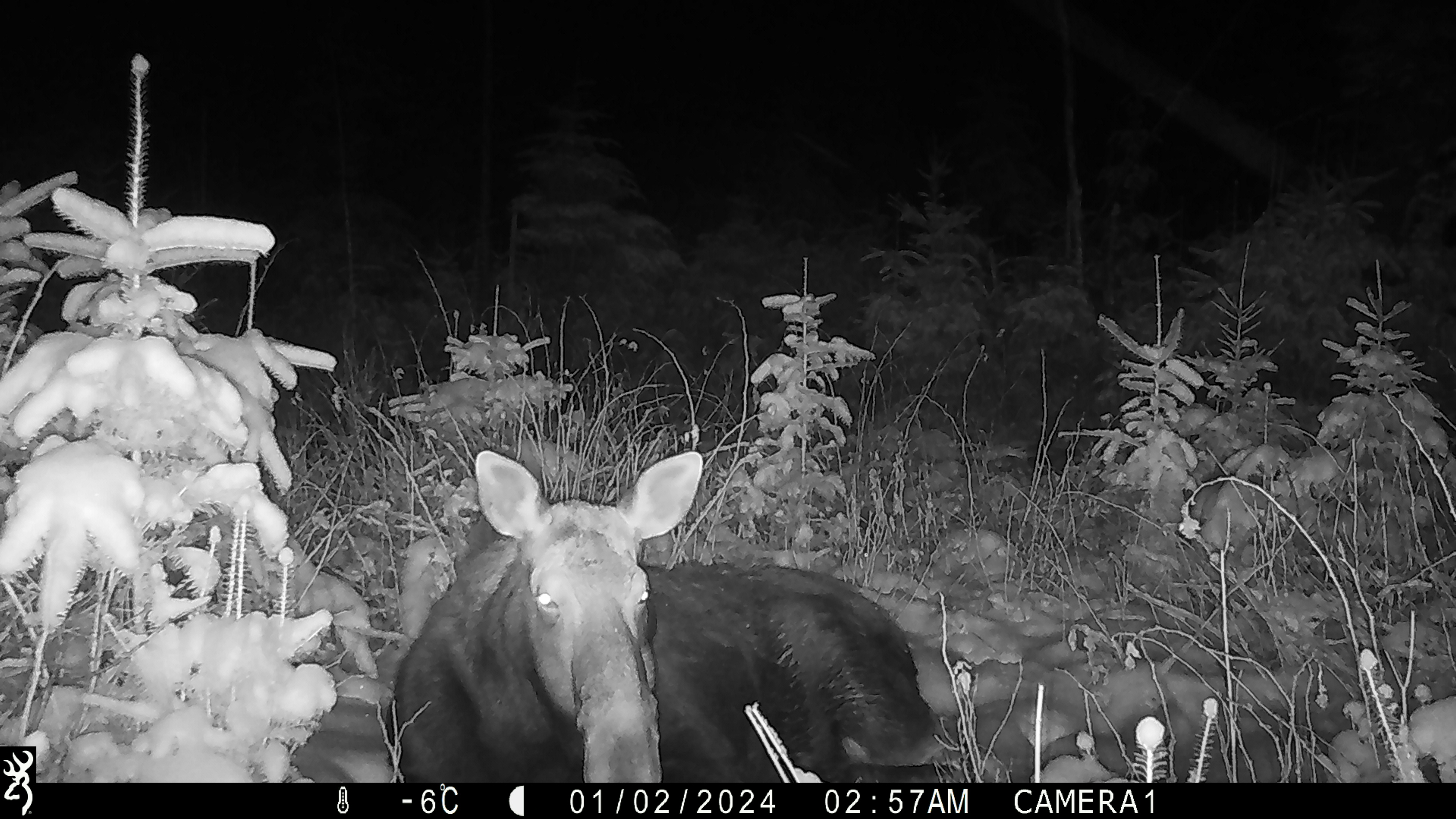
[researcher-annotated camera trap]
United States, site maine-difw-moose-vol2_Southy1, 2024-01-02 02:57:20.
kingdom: Animalia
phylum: Chordata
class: Mammalia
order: Artiodactyla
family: Cervidae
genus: Alces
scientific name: Alces alces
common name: moose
Moose (Alces alces).